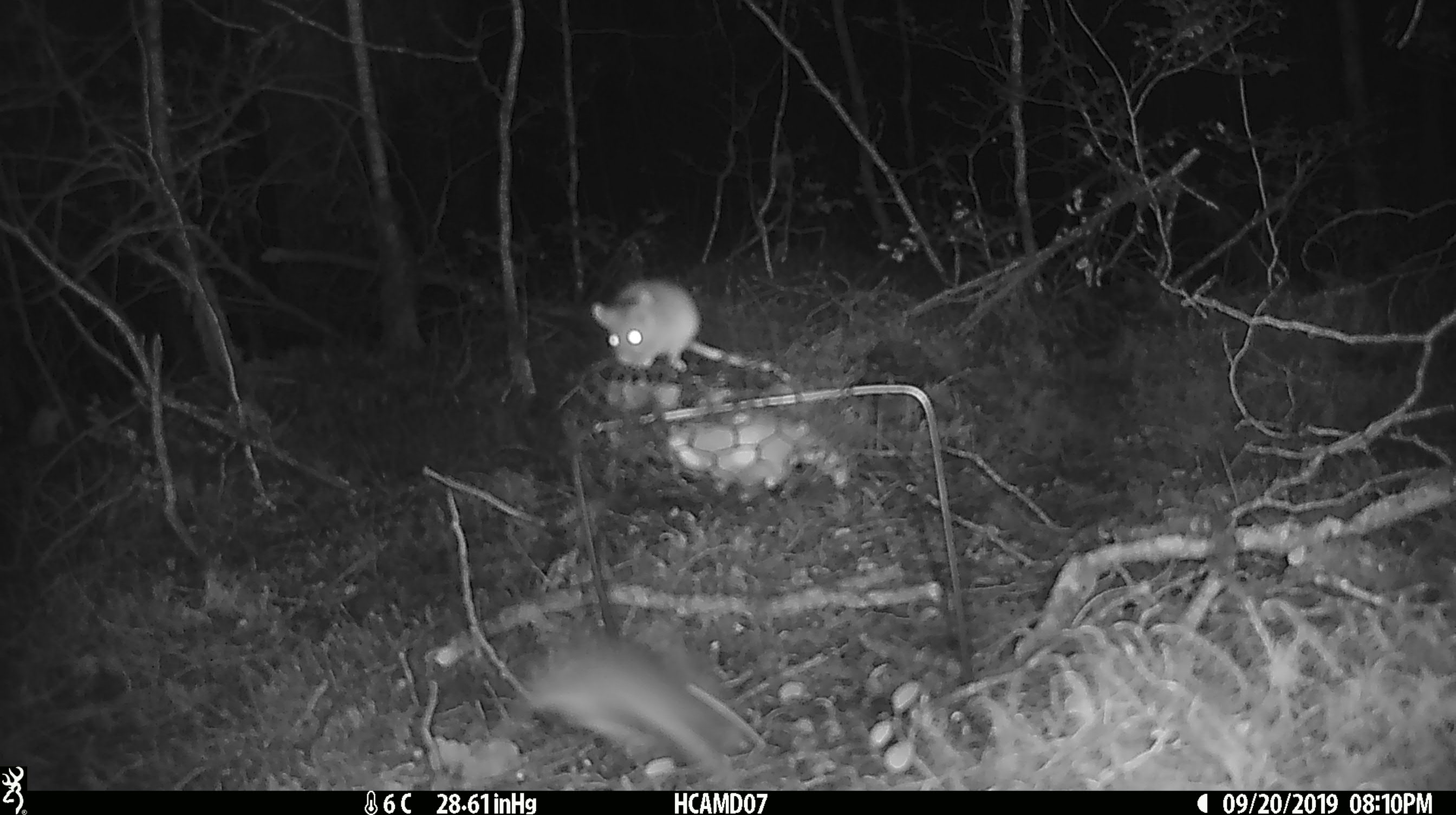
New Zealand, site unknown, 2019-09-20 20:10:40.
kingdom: Animalia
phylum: Chordata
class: Mammalia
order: Rodentia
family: Muridae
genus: Mus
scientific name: Mus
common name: mouse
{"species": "mouse (Mus)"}